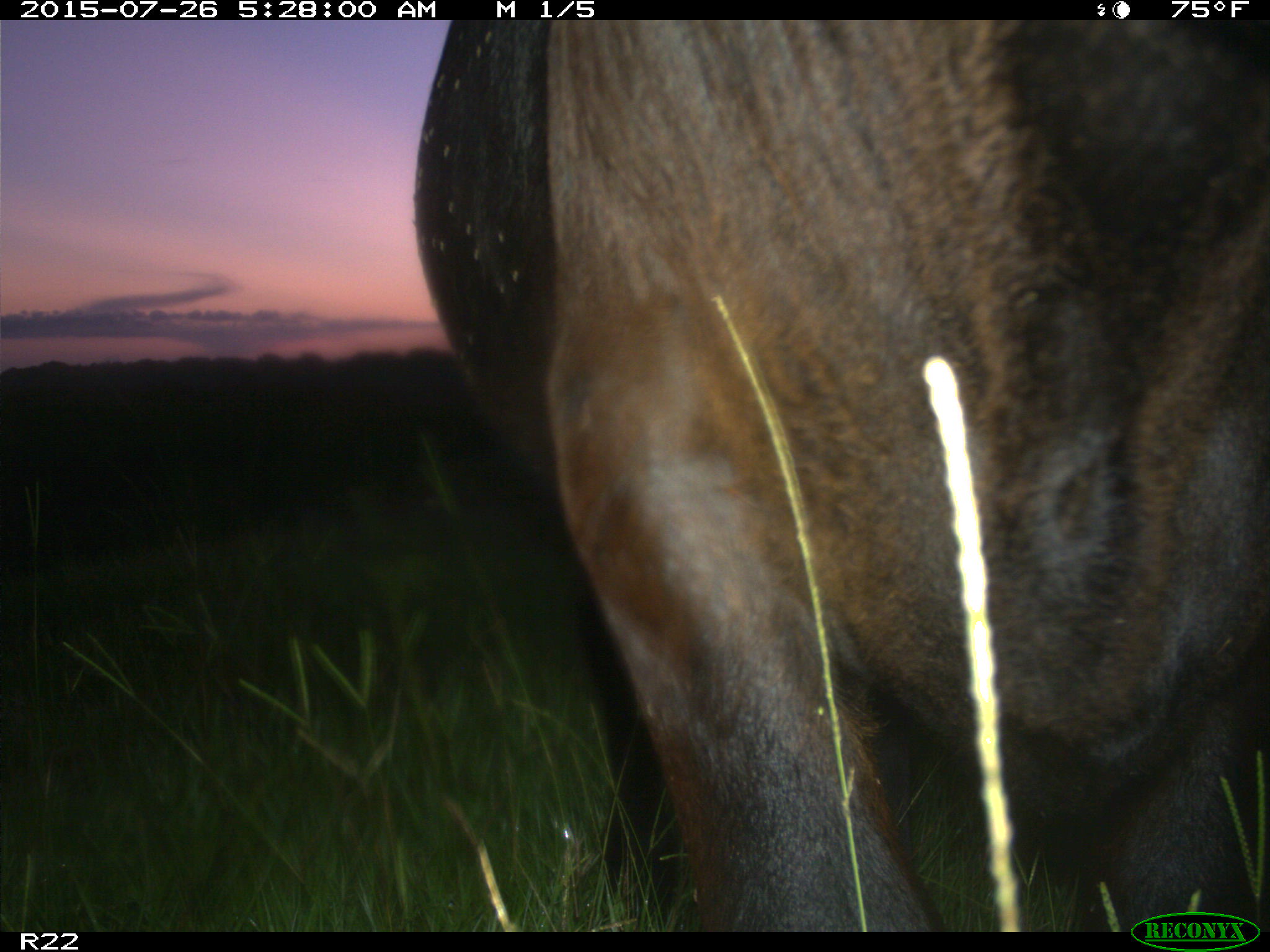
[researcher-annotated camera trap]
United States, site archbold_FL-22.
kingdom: Animalia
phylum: Chordata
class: Mammalia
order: Artiodactyla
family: Bovidae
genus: Bos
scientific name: Bos taurus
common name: domestic cow